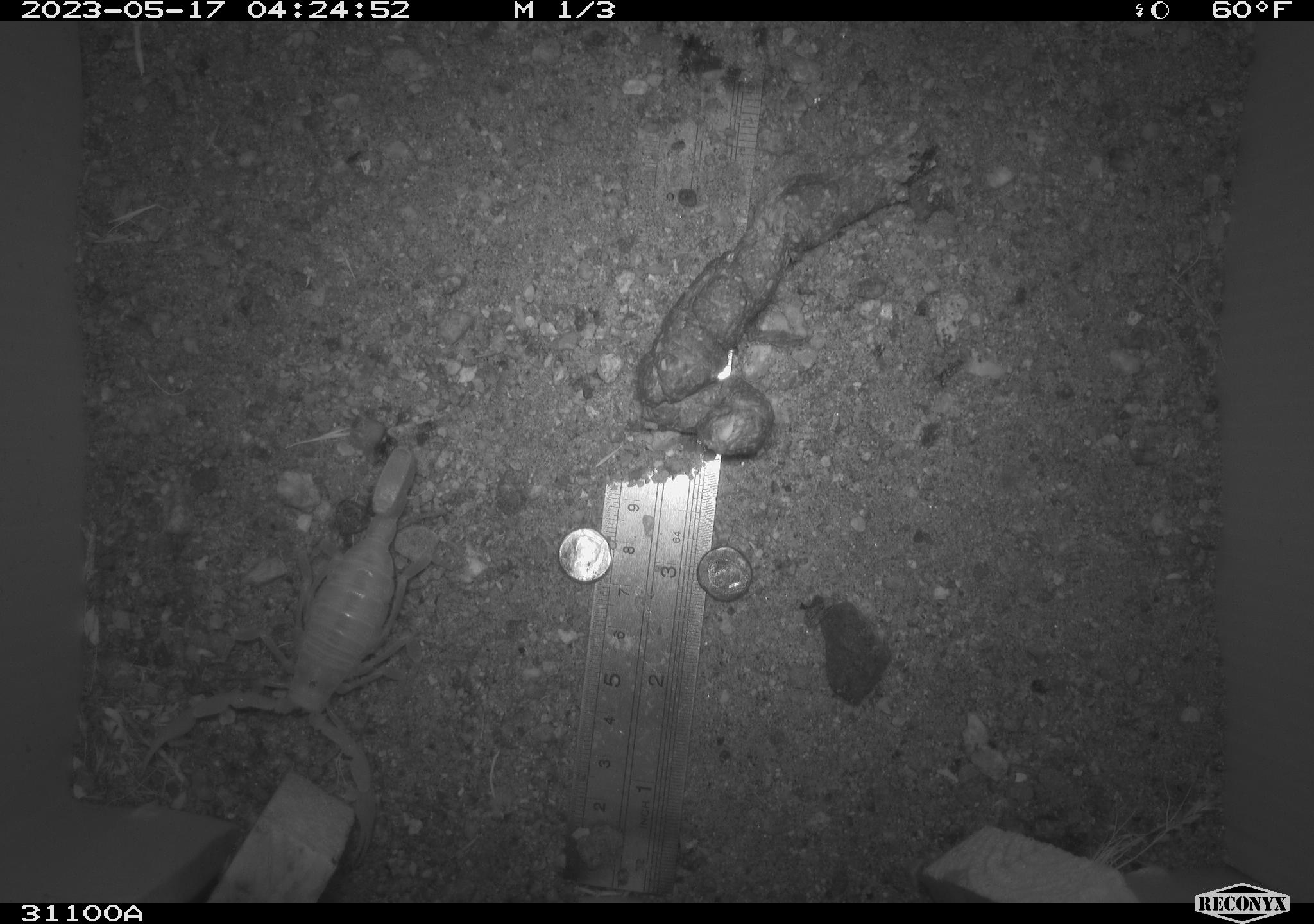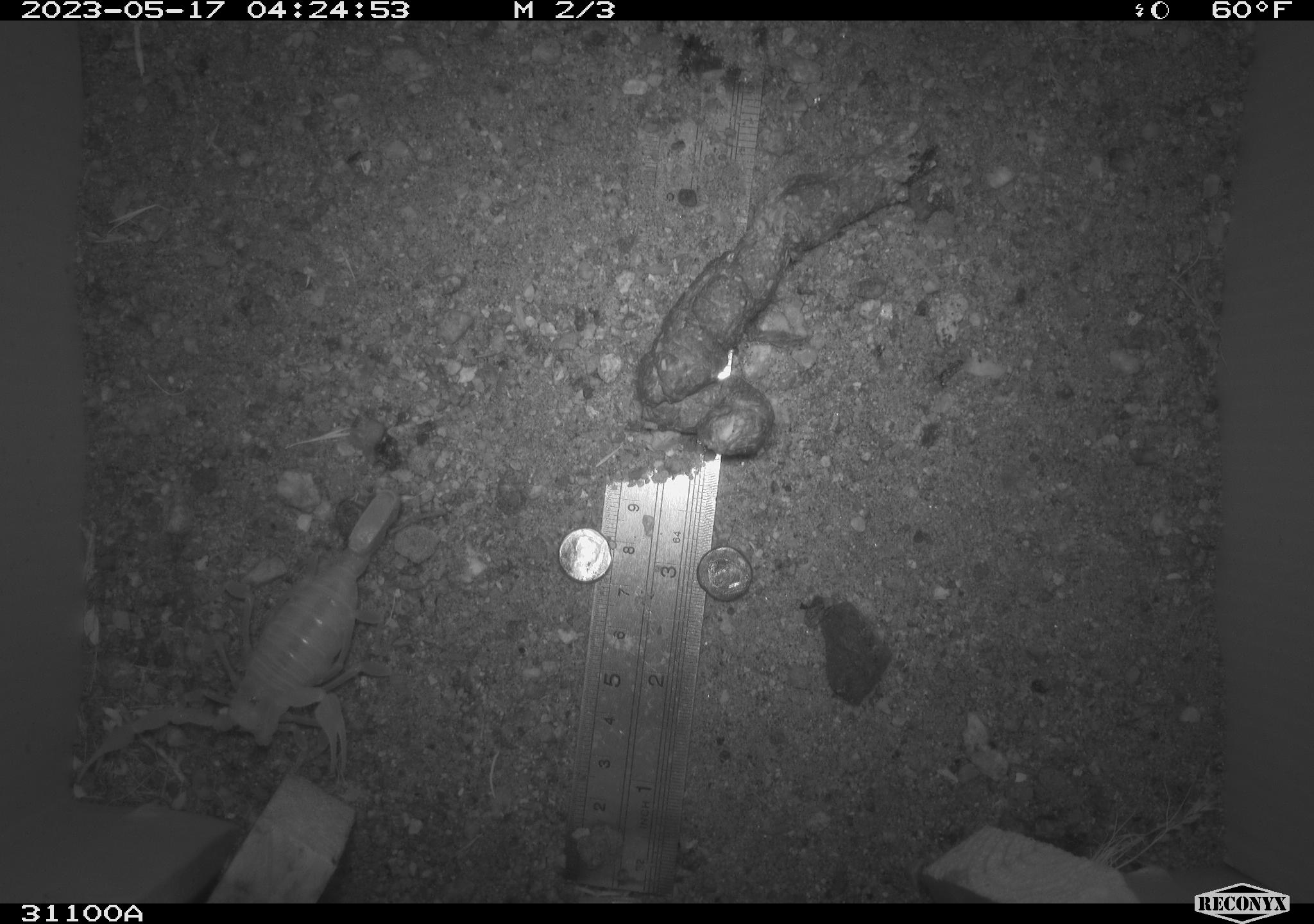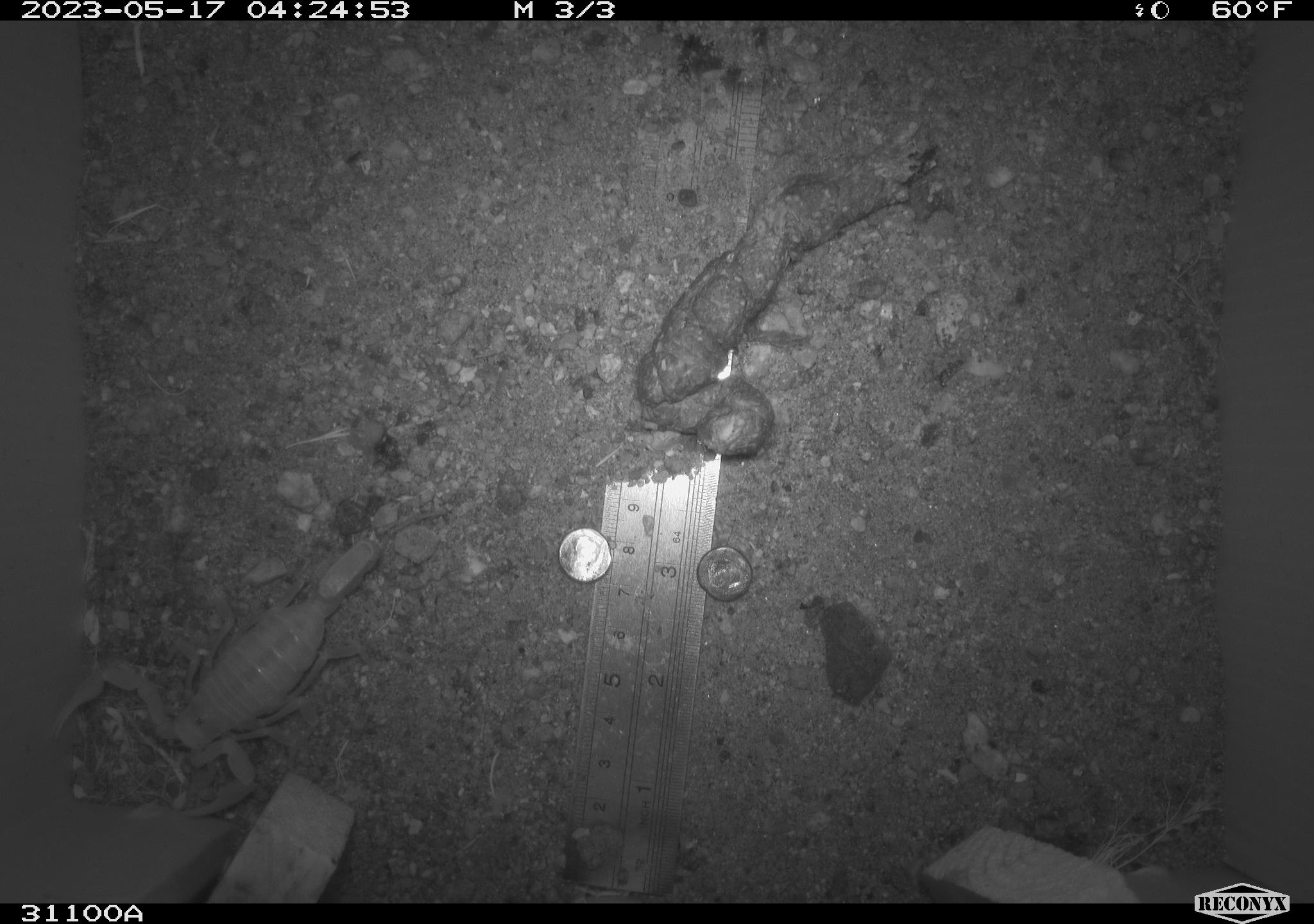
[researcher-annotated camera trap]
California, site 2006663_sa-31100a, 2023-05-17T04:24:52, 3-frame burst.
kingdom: Animalia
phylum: Arthropoda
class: Arachnida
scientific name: Arachnida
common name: arachnids